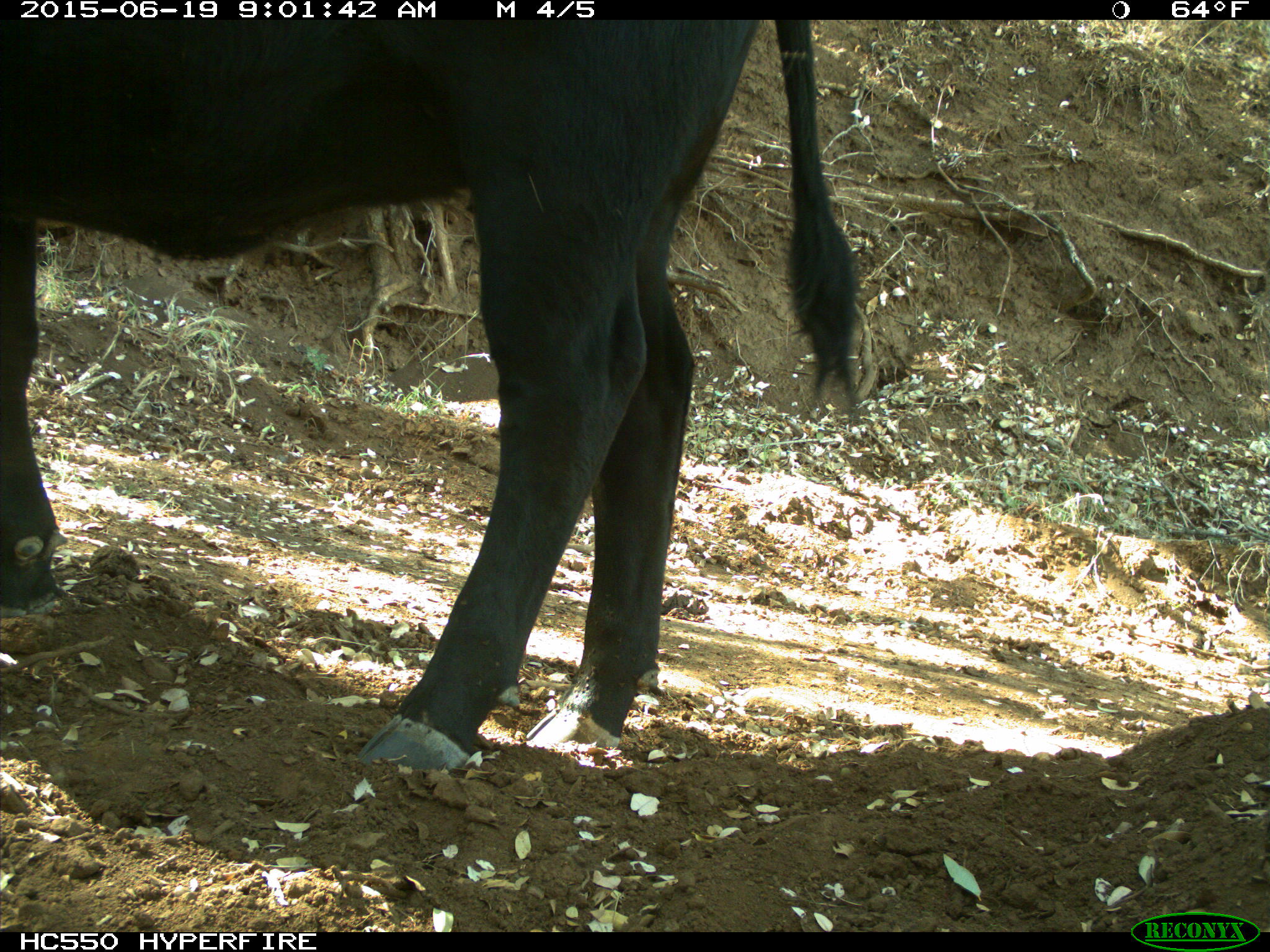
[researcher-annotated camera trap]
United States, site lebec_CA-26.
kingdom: Animalia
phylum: Chordata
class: Mammalia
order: Artiodactyla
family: Bovidae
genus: Bos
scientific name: Bos taurus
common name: domestic cow